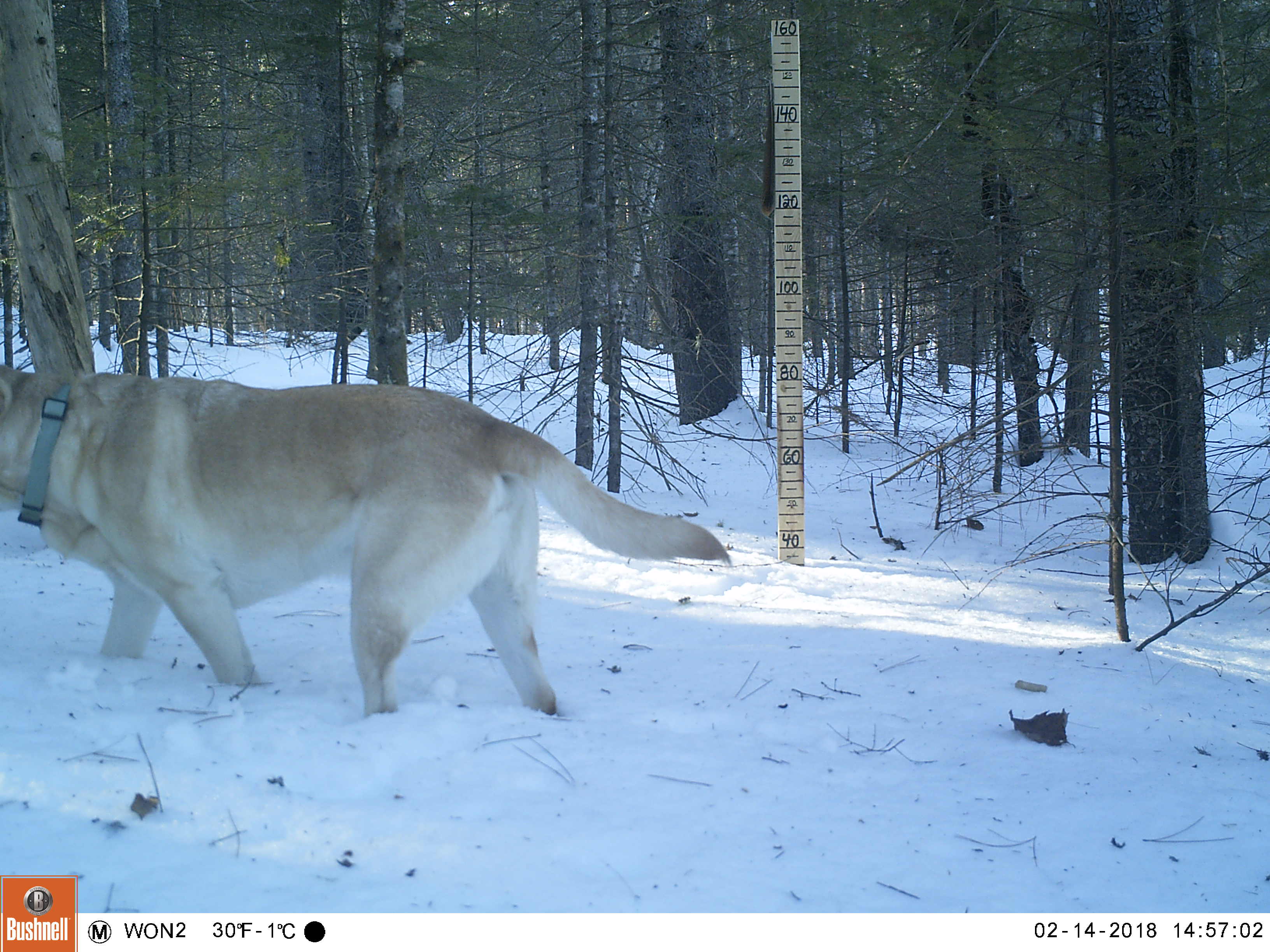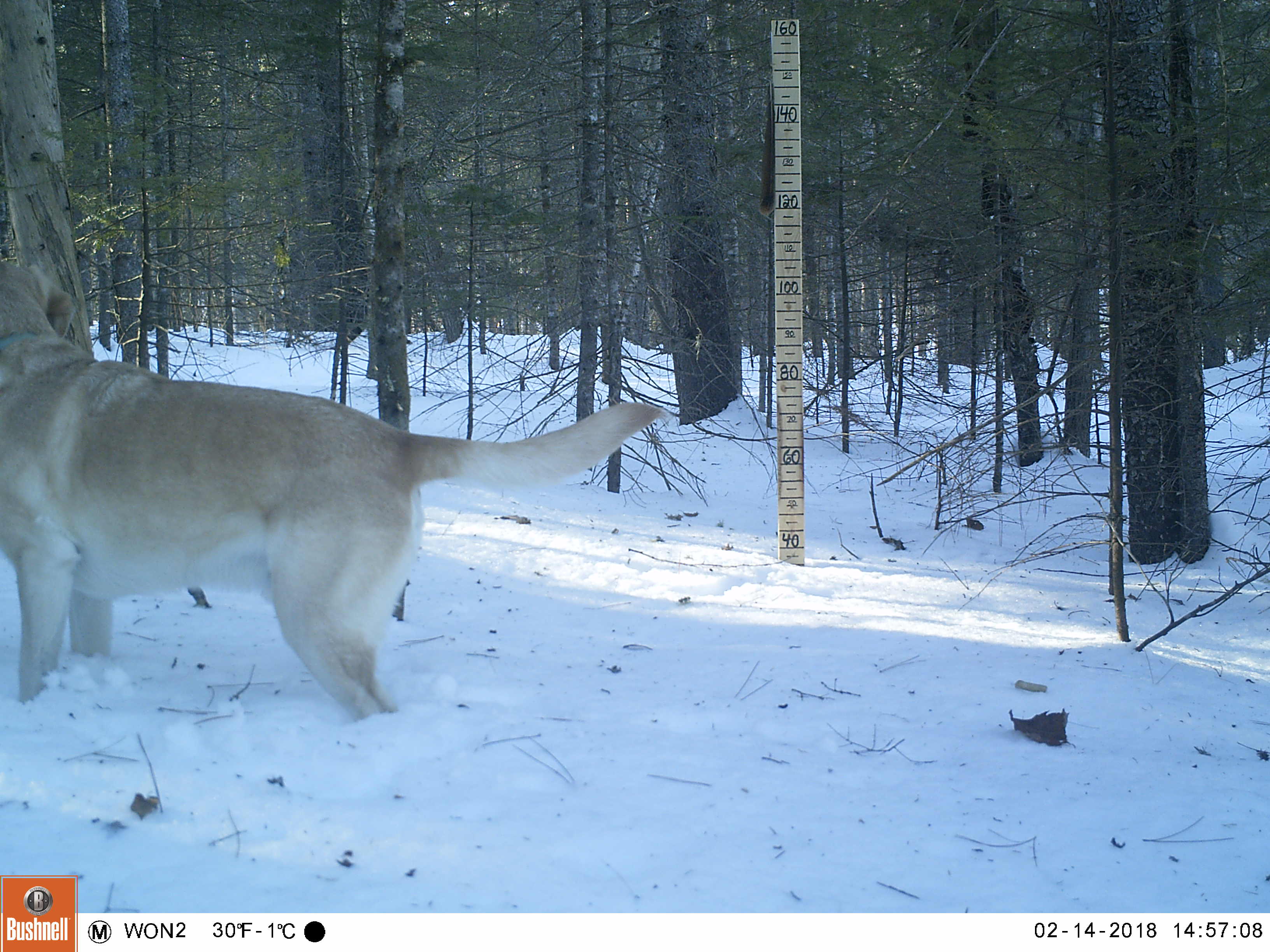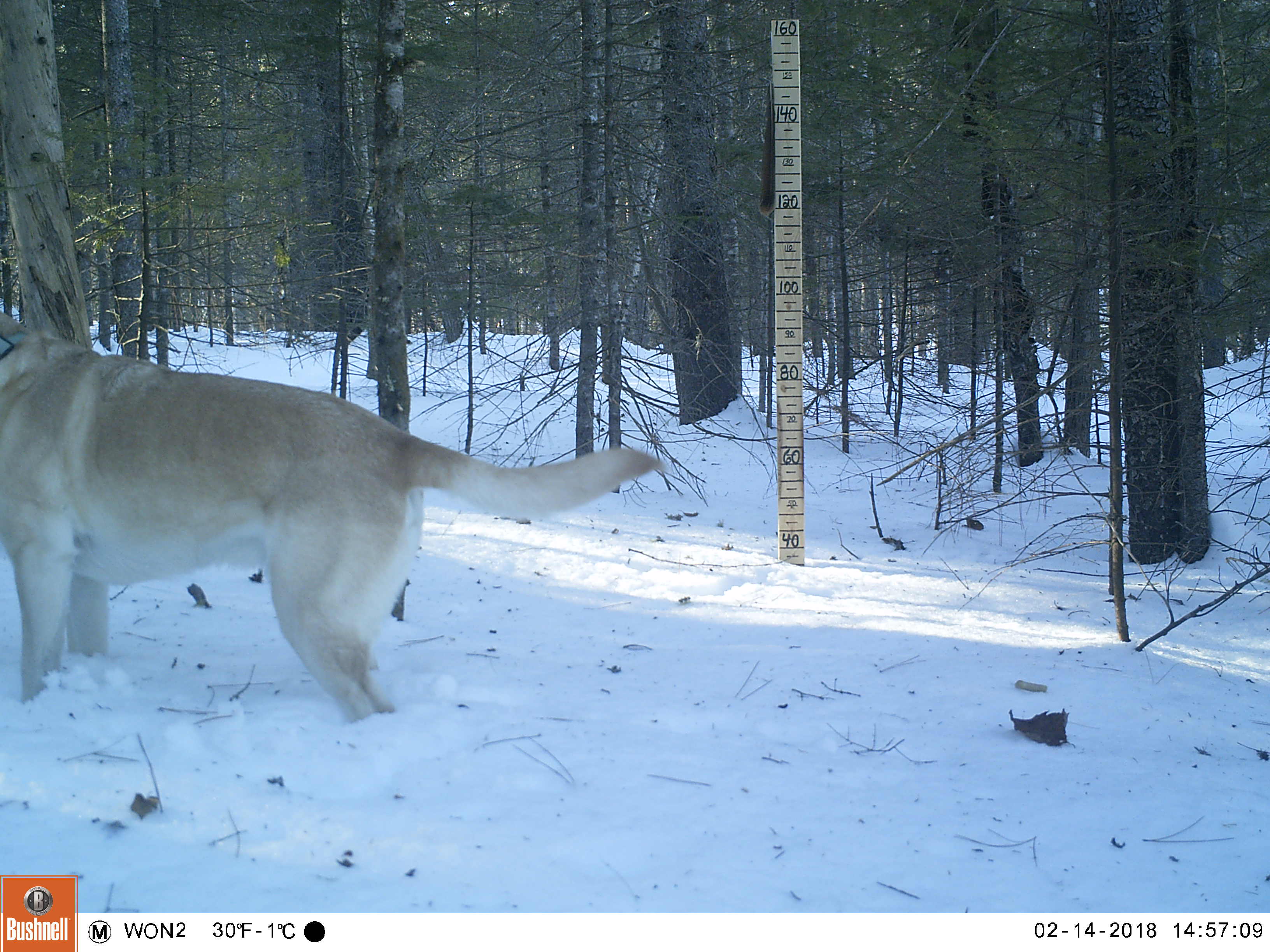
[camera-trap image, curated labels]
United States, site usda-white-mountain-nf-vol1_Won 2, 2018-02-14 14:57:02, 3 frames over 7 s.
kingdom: Animalia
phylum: Chordata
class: Mammalia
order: Carnivora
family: Canidae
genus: Canis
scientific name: Canis familiaris familiaris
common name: domestic dog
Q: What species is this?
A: Domestic dog (Canis familiaris familiaris).